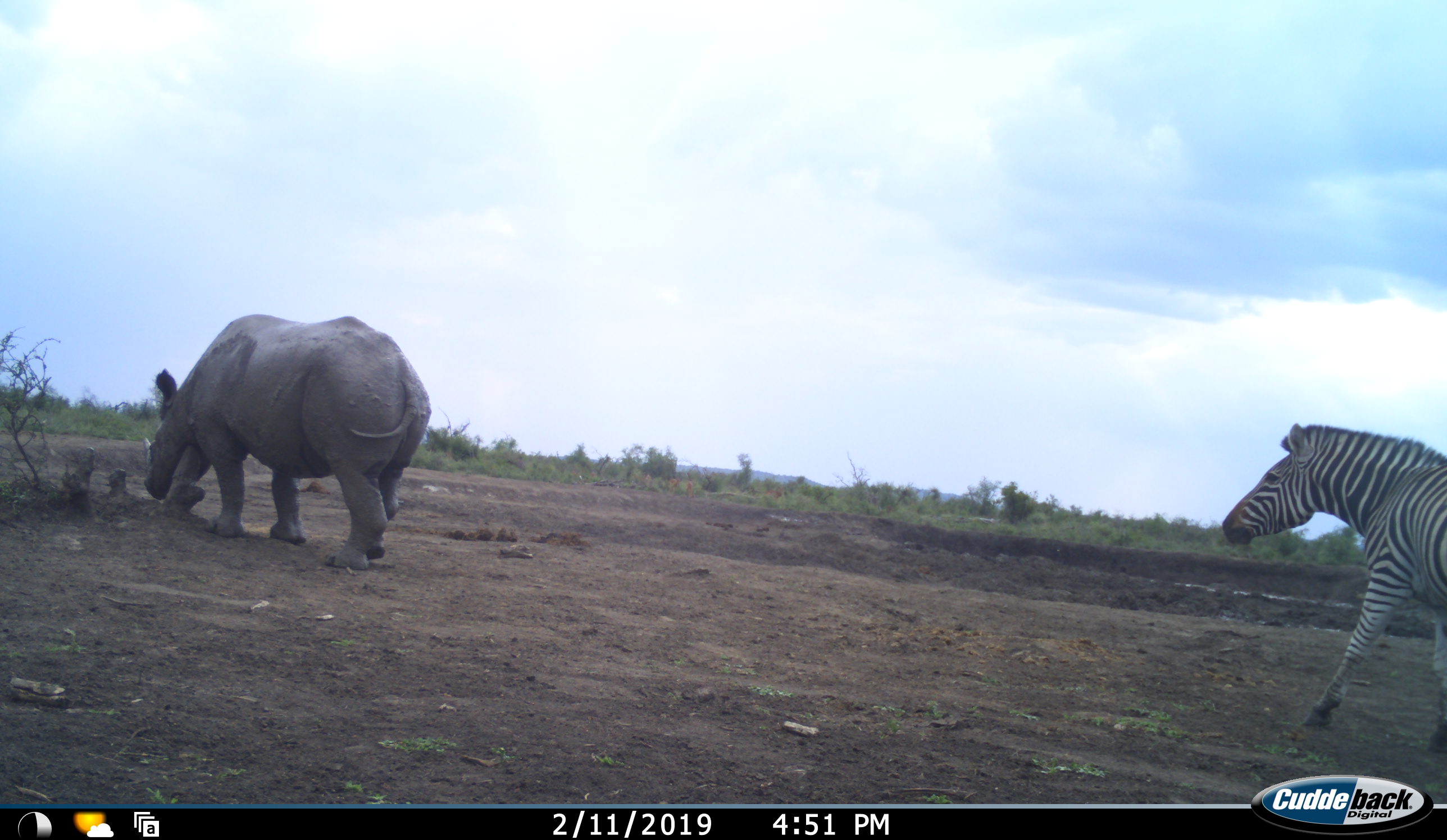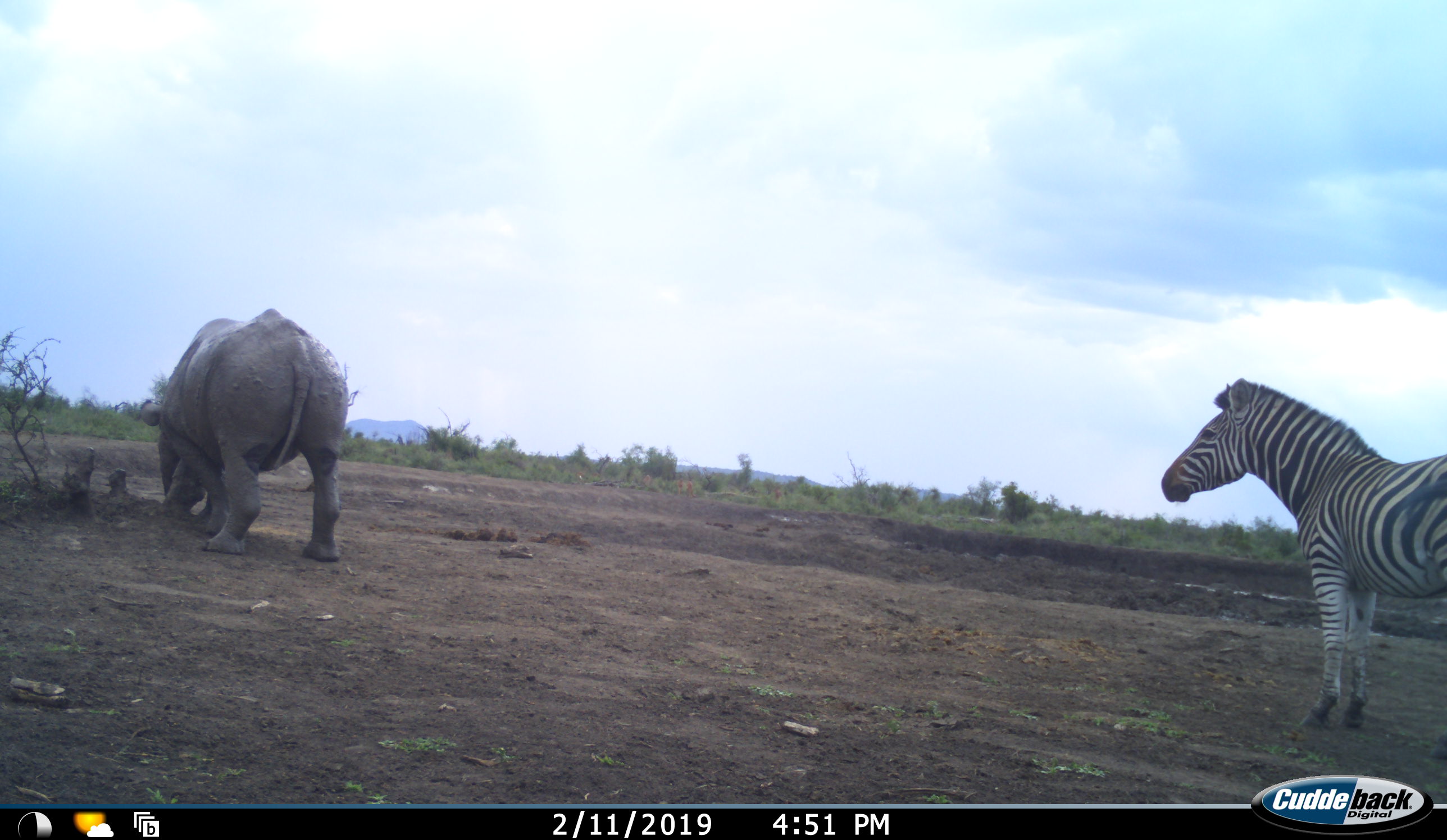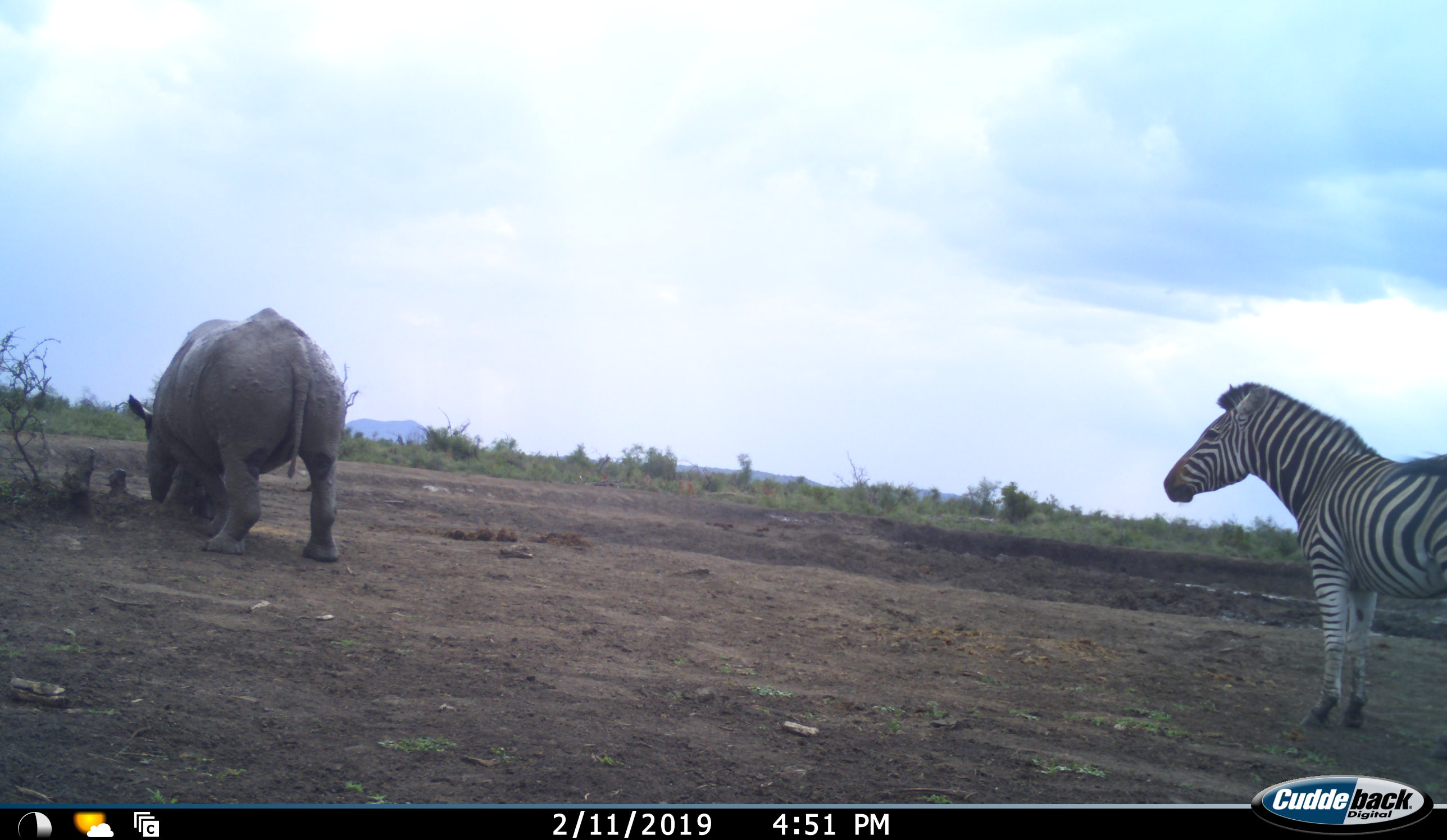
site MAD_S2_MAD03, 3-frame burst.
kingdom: Animalia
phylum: Chordata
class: Mammalia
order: Perissodactyla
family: Rhinocerotidae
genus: Diceros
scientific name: Diceros bicornis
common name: black rhinoceros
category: rhinocerosblack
Rhinocerosblack (black rhinoceros) (Diceros bicornis), count 1. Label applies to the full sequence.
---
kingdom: Animalia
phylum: Chordata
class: Mammalia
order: Perissodactyla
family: Equidae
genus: Equus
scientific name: Equus quagga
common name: plains zebra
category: zebraplains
Zebraplains (plains zebra) (Equus quagga), count 1. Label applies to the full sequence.